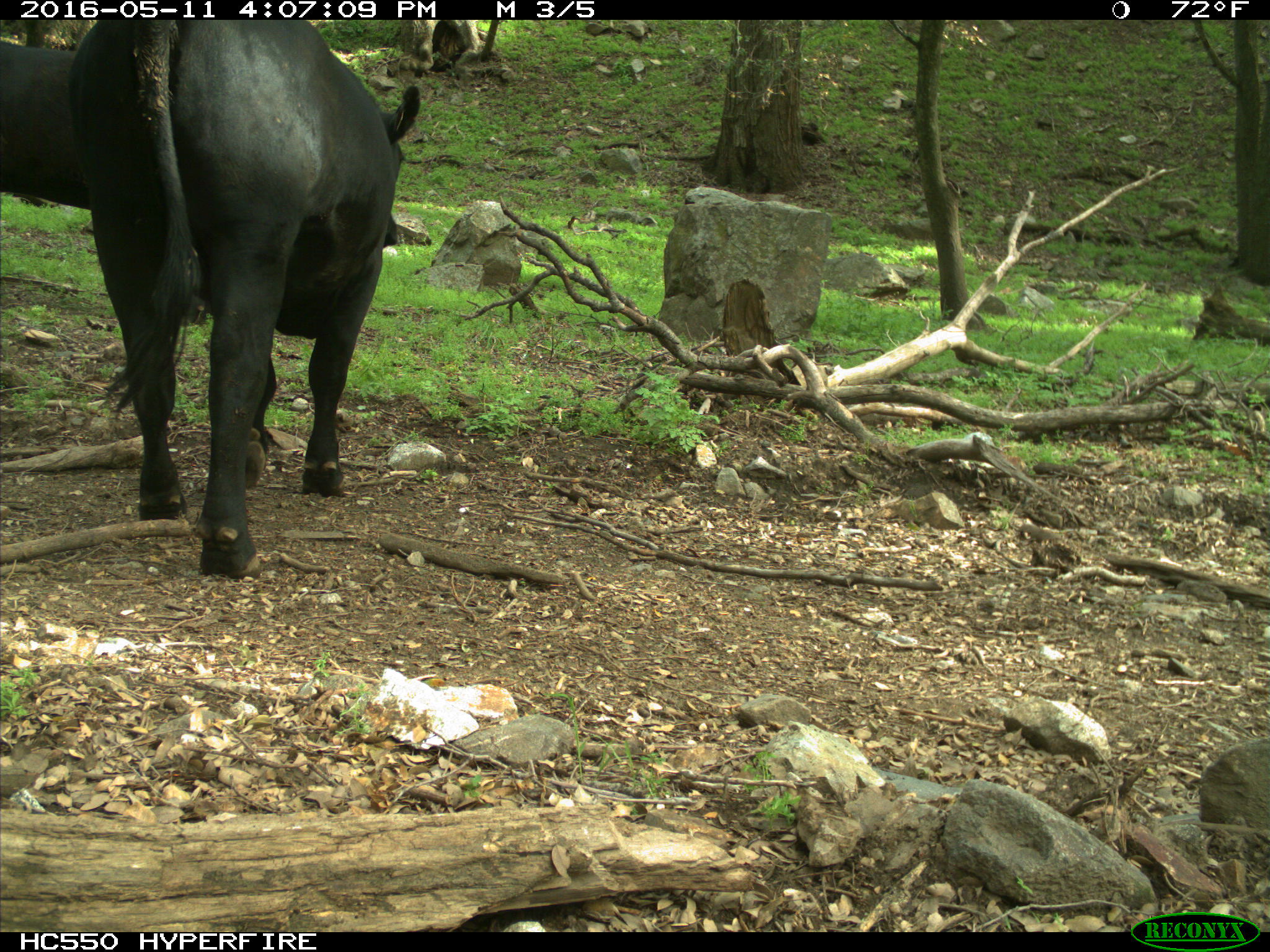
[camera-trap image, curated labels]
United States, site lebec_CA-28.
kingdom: Animalia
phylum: Chordata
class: Mammalia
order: Artiodactyla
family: Bovidae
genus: Bos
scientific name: Bos taurus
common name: domestic cow